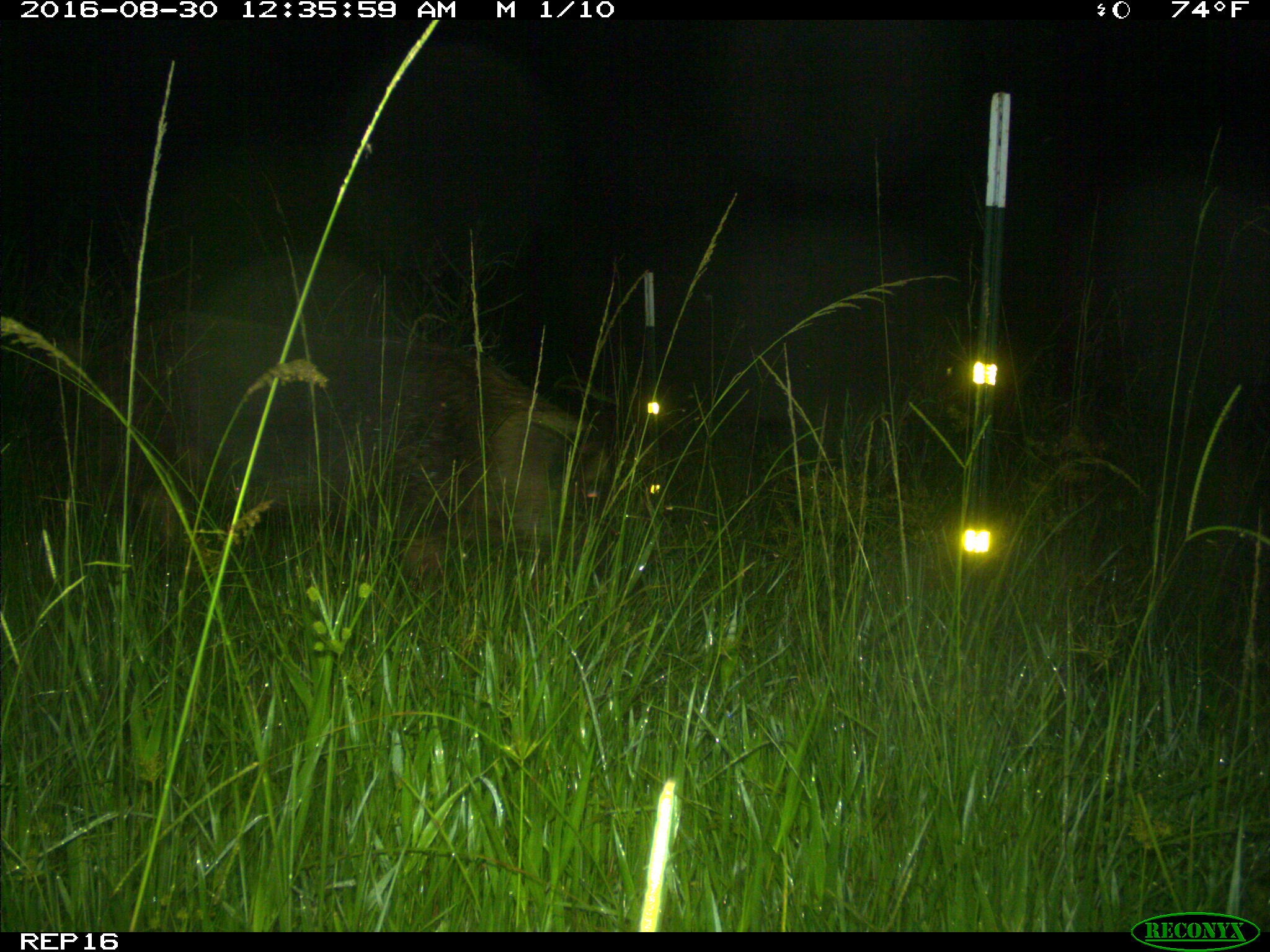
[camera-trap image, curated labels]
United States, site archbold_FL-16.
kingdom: Animalia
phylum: Chordata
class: Mammalia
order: Artiodactyla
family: Suidae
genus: Sus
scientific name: Sus scrofa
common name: wild boar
Sus scrofa (wild boar).